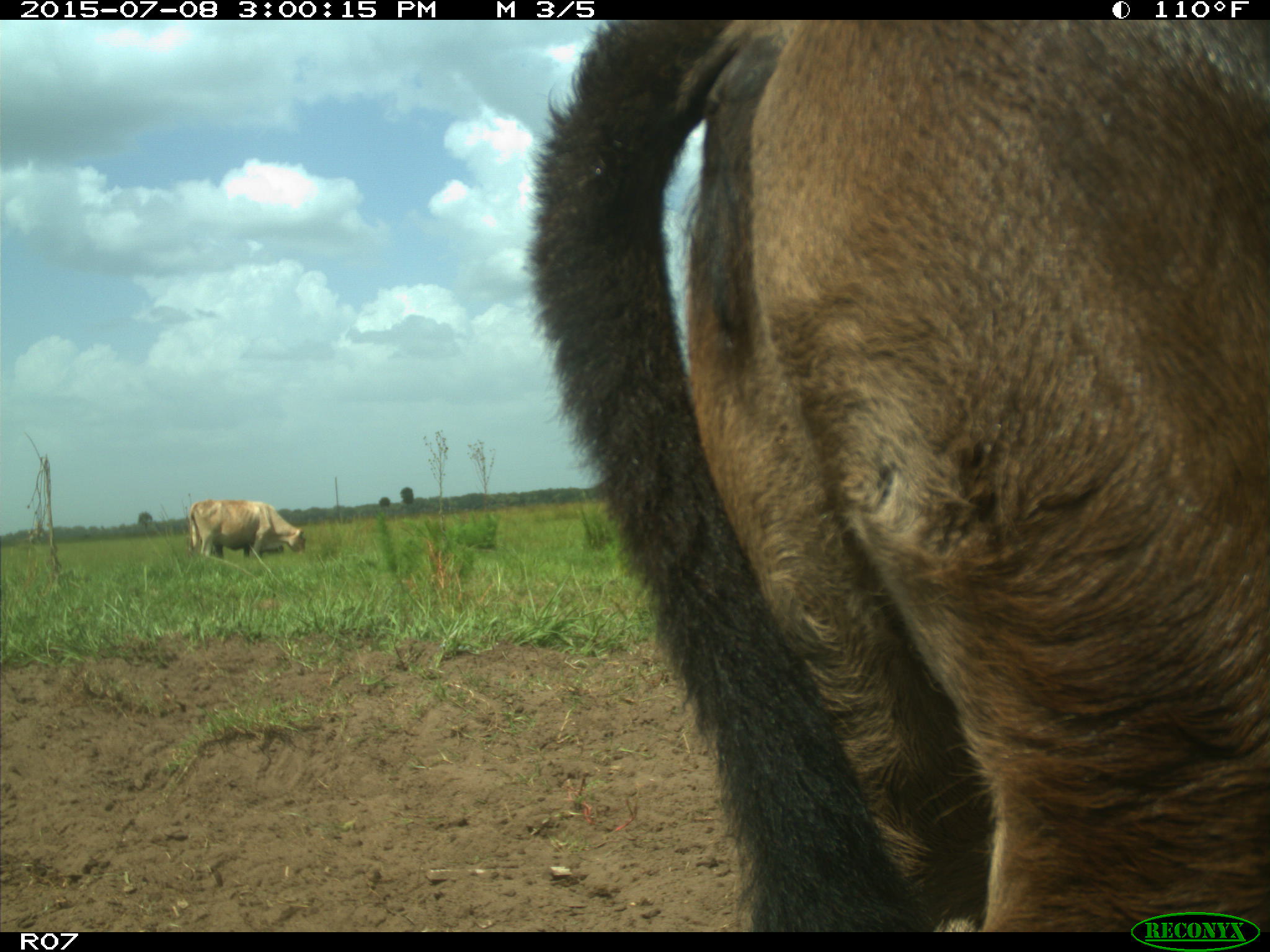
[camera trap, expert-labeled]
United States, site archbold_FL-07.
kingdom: Animalia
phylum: Chordata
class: Mammalia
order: Artiodactyla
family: Bovidae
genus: Bos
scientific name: Bos taurus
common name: domestic cow